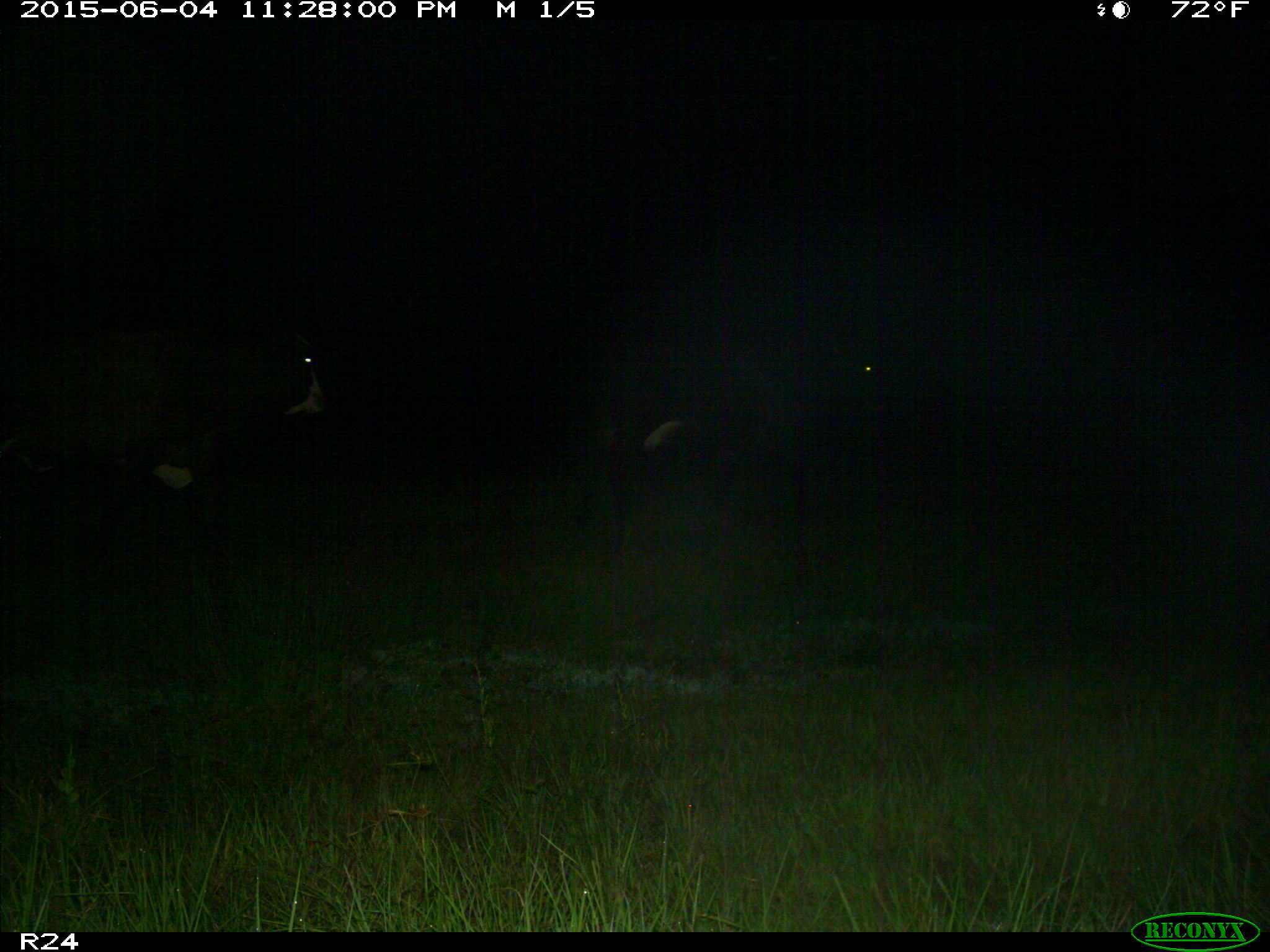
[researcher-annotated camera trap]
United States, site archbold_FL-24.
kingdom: Animalia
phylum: Chordata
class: Mammalia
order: Artiodactyla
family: Bovidae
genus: Bos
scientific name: Bos taurus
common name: domestic cow